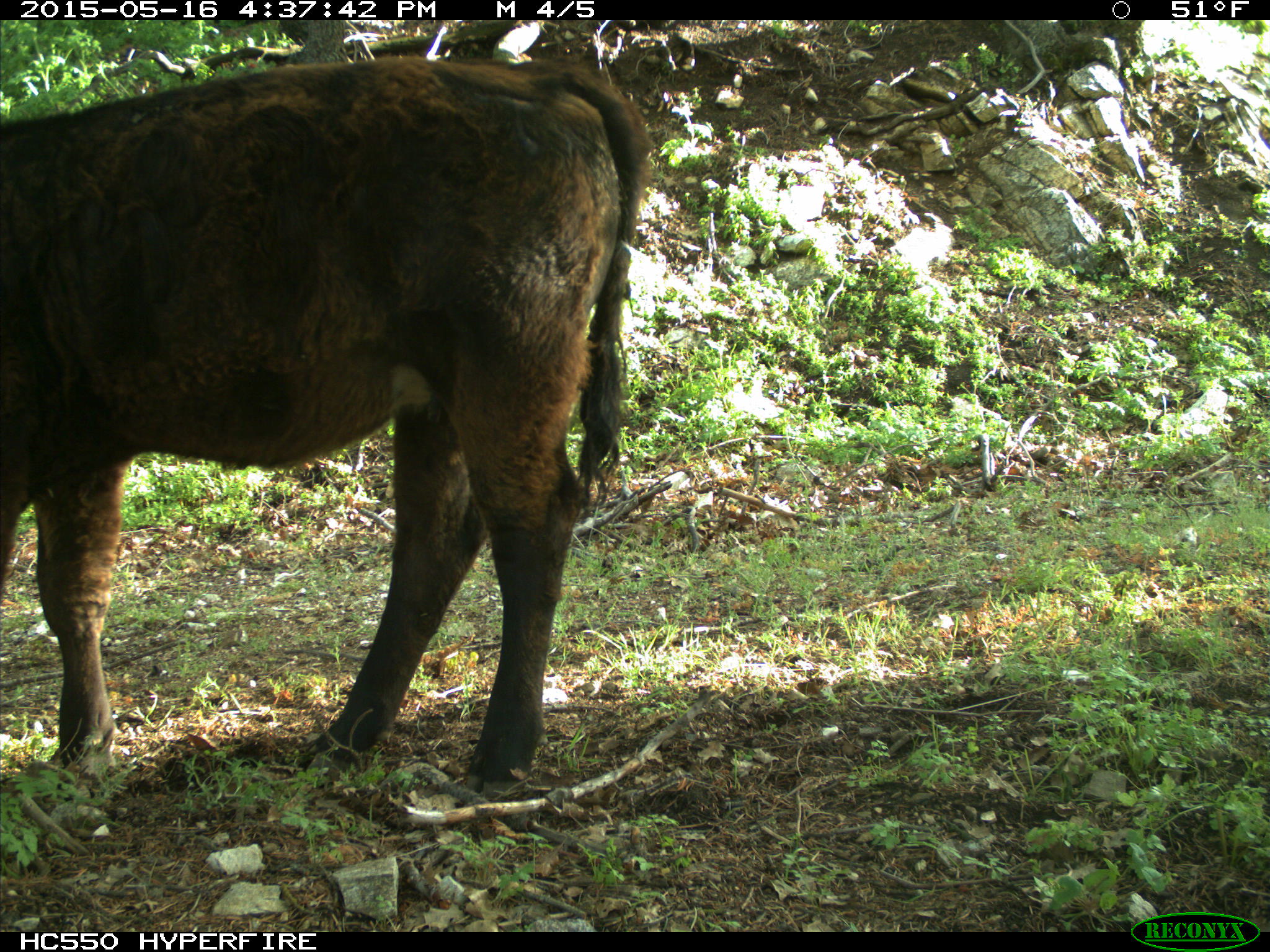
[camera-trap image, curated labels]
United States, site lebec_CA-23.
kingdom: Animalia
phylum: Chordata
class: Mammalia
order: Artiodactyla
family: Bovidae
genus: Bos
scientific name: Bos taurus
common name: domestic cow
Bos taurus (domestic cow).